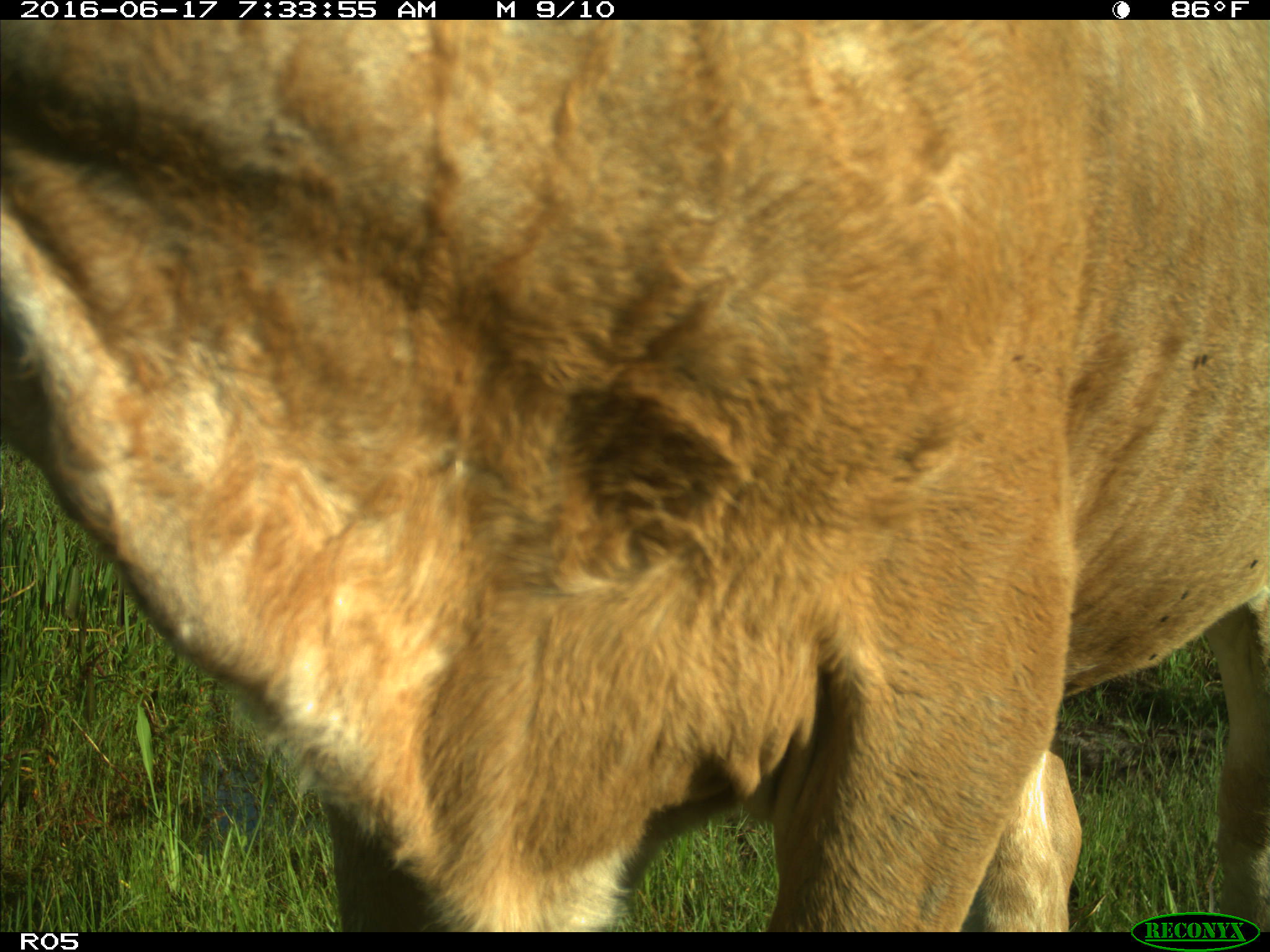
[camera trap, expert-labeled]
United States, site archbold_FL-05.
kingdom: Animalia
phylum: Chordata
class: Mammalia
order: Artiodactyla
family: Bovidae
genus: Bos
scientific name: Bos taurus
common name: domestic cow